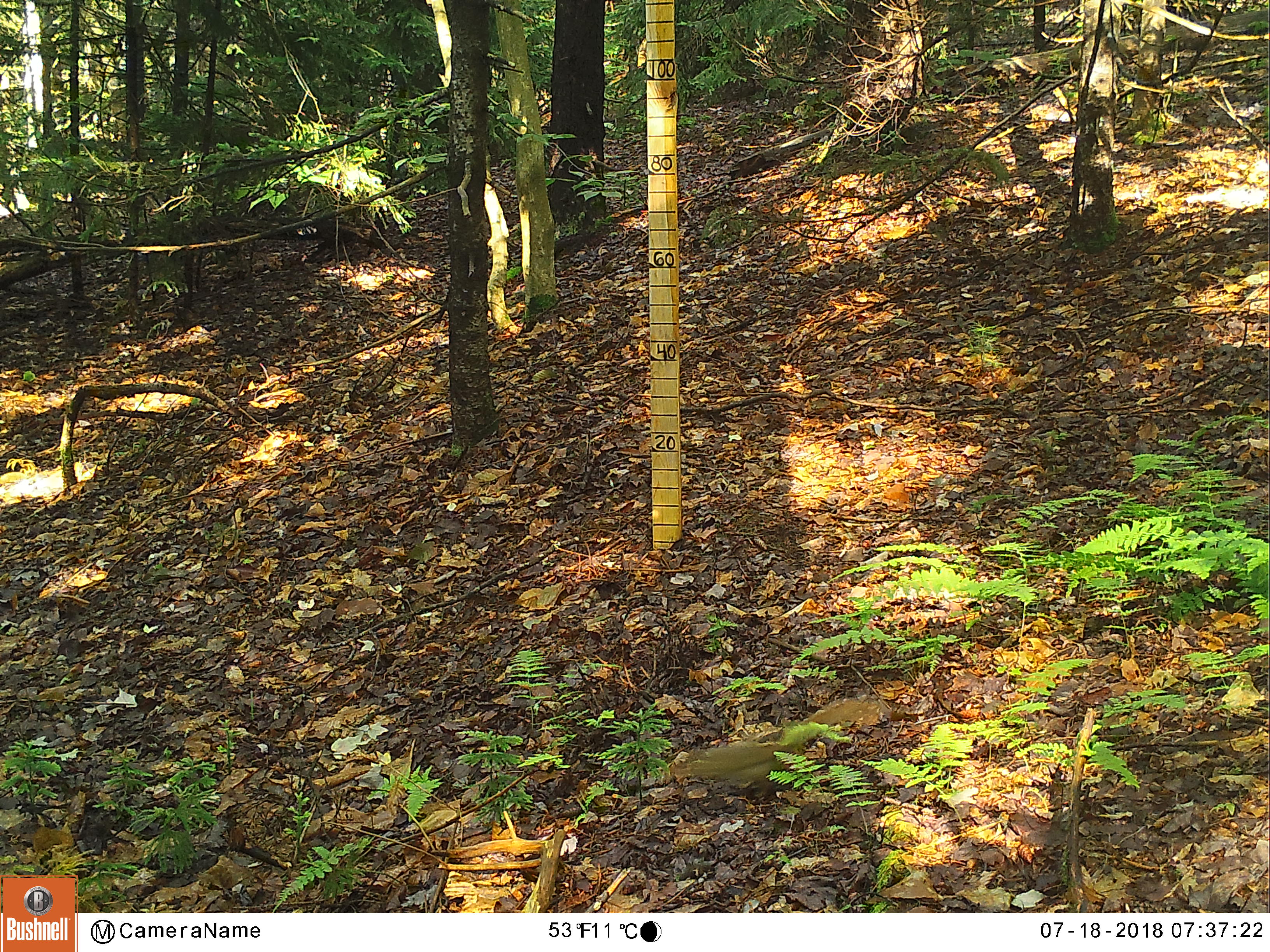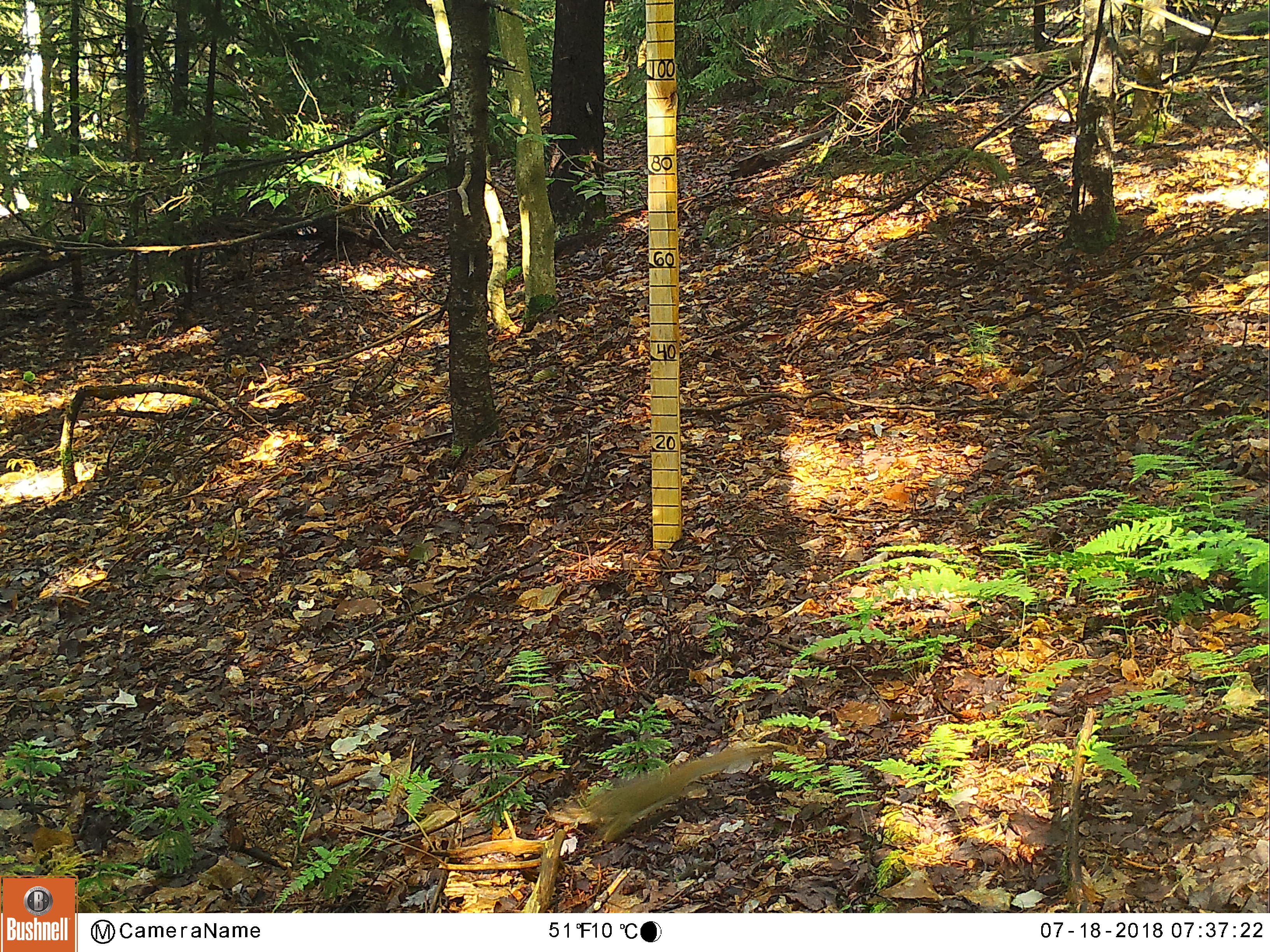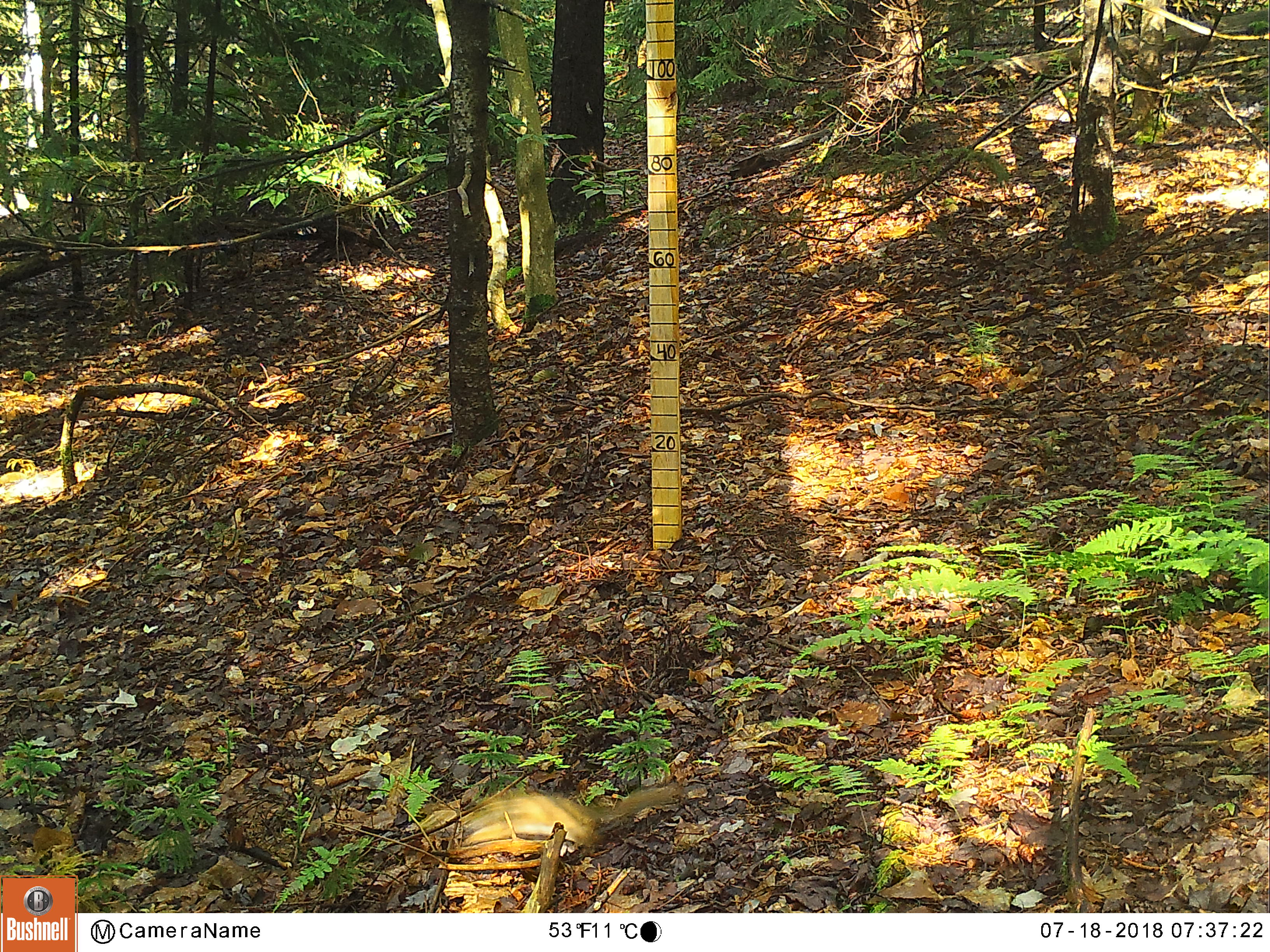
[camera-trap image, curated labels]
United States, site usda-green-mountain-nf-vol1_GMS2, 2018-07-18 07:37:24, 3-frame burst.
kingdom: Animalia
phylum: Chordata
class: Mammalia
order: Rodentia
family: Sciuridae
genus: Tamiasciurus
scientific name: Tamiasciurus hudsonicus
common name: red squirrel